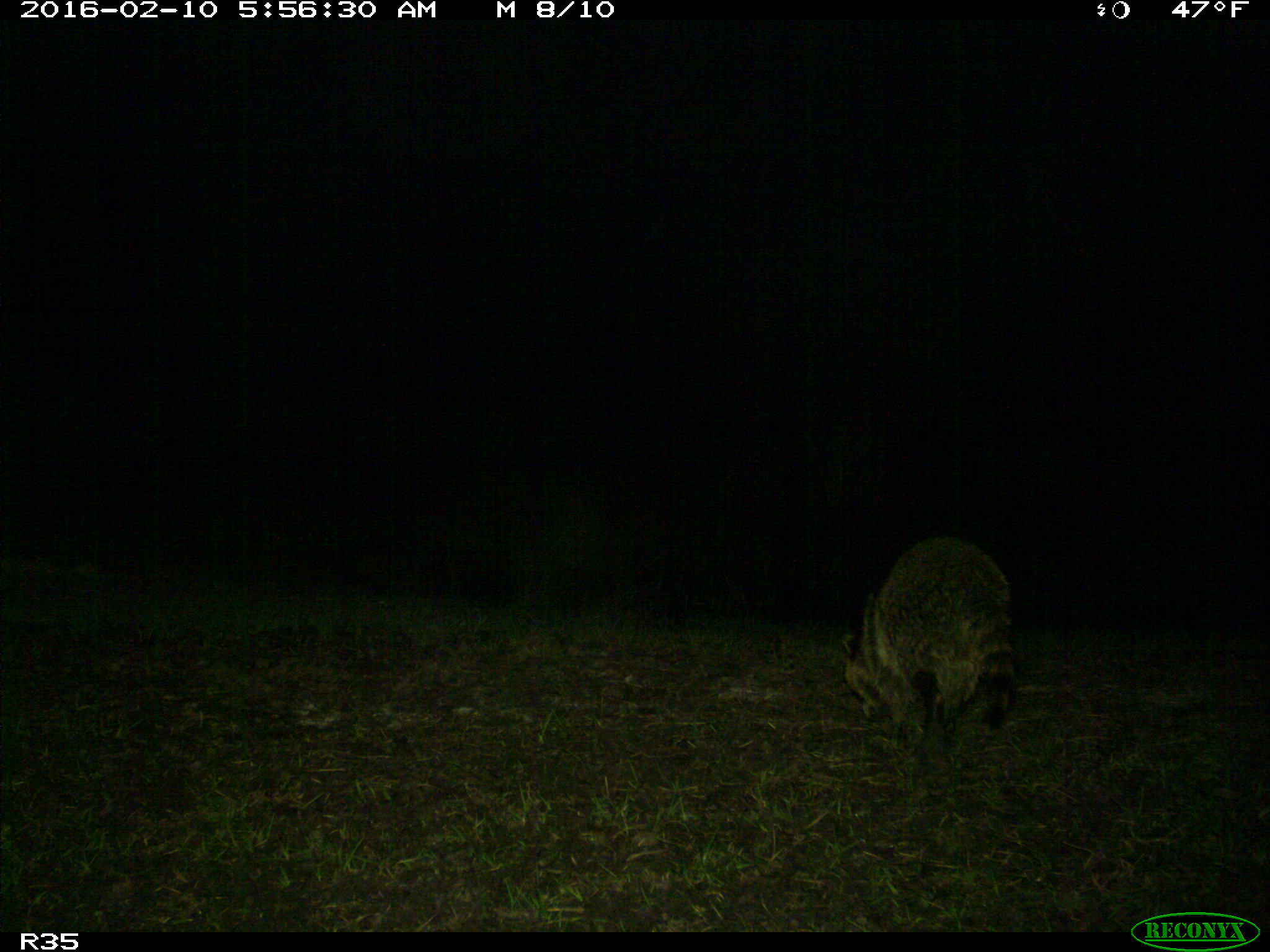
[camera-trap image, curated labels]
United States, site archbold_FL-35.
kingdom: Animalia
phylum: Chordata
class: Mammalia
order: Carnivora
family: Procyonidae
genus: Procyon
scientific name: Procyon lotor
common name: common raccoon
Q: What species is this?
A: Procyon lotor (common raccoon).